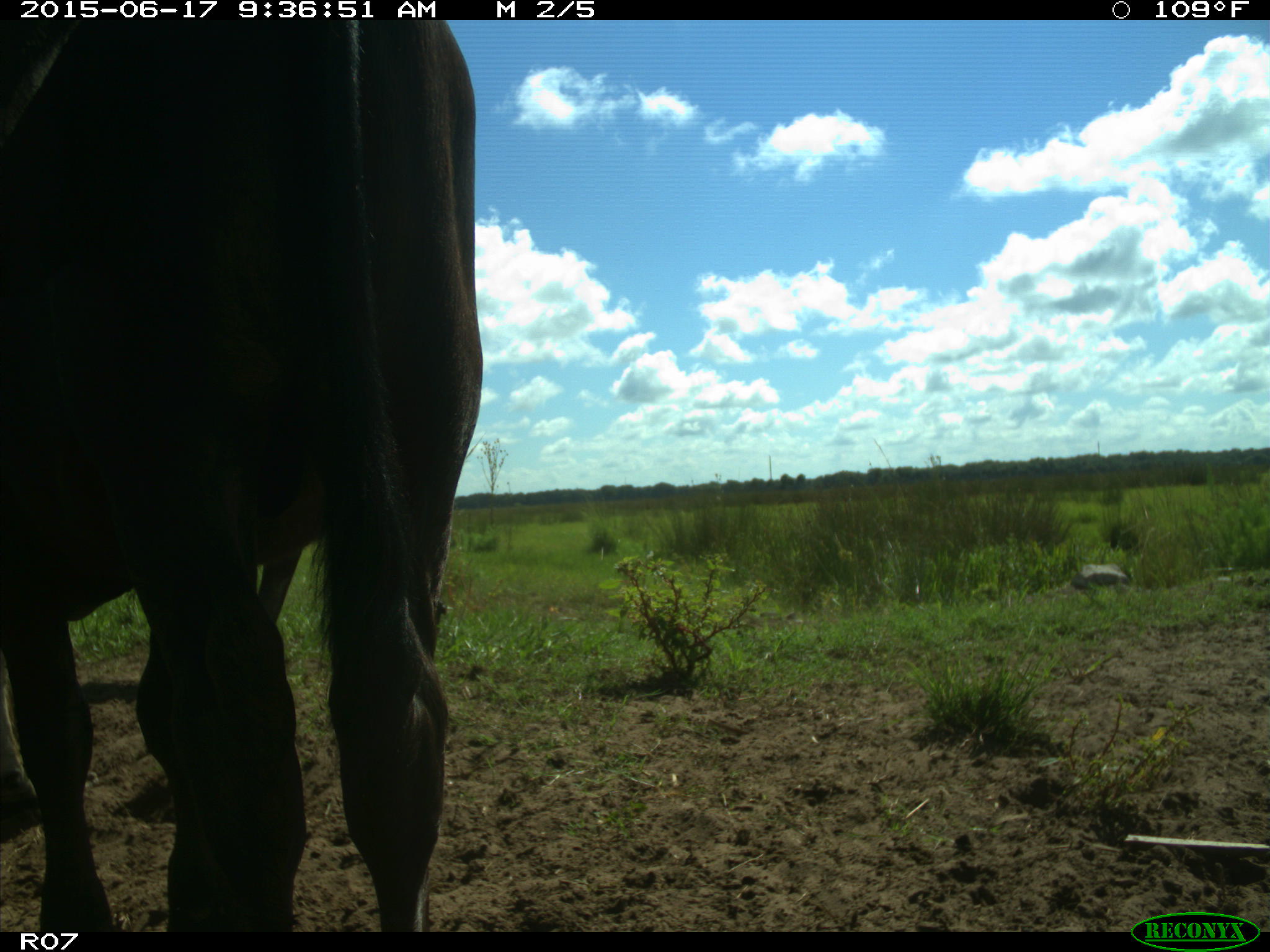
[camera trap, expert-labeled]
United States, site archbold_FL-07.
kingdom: Animalia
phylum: Chordata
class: Mammalia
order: Artiodactyla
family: Bovidae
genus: Bos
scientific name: Bos taurus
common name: domestic cow